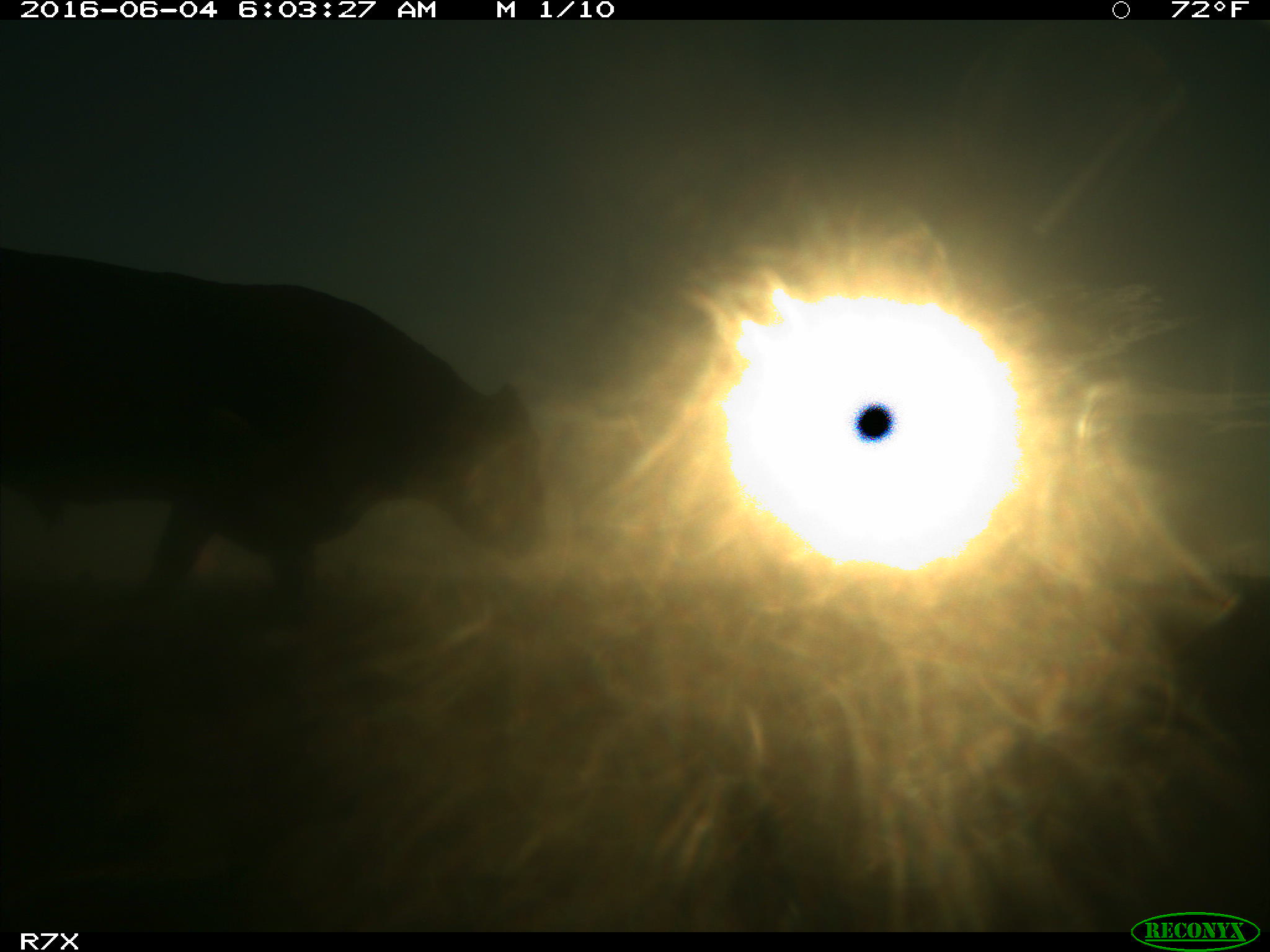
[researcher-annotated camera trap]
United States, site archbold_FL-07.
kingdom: Animalia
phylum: Chordata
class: Mammalia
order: Artiodactyla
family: Bovidae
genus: Bos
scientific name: Bos taurus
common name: domestic cow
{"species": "Bos taurus (domestic cow)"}